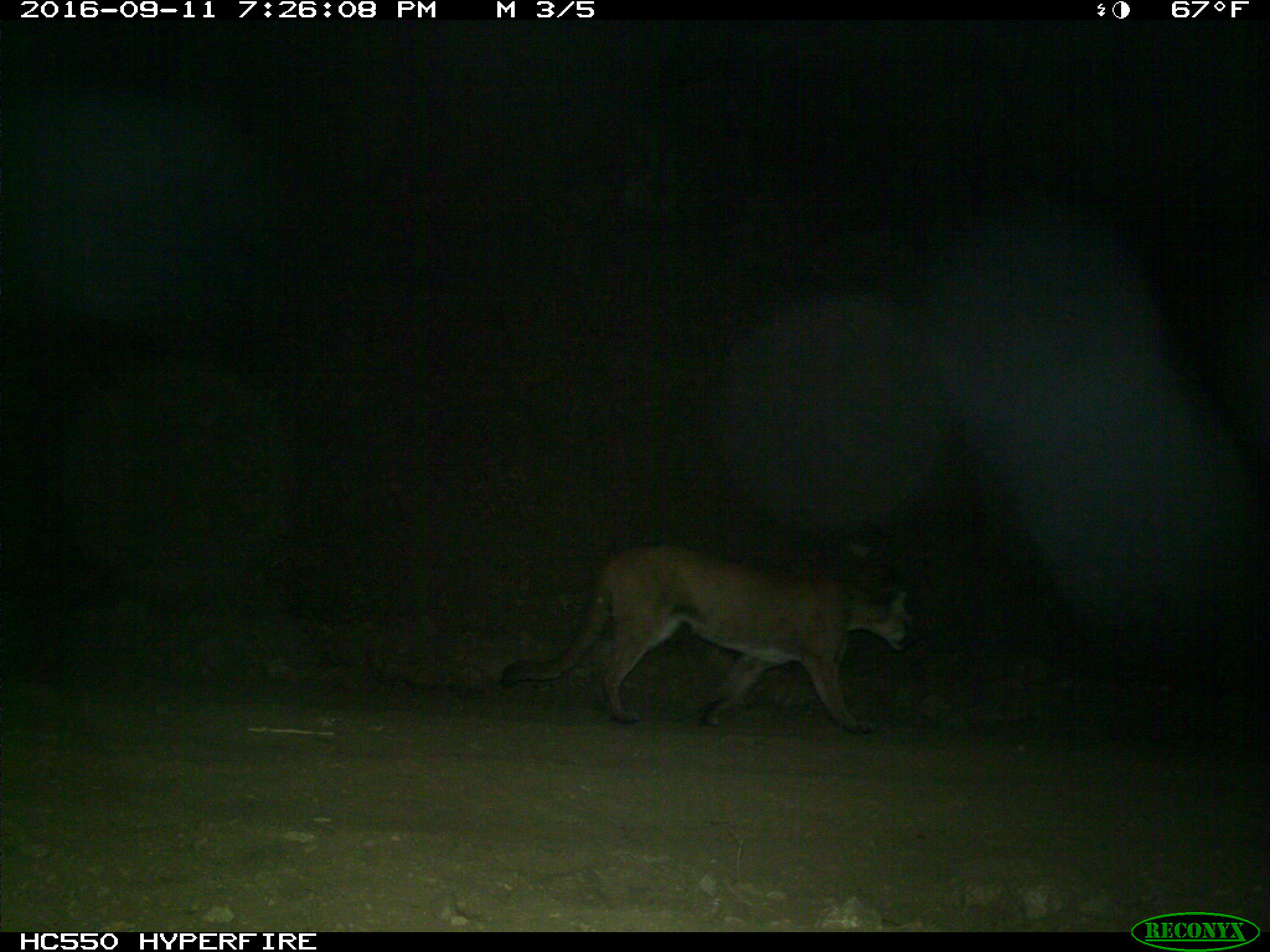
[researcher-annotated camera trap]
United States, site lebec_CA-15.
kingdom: Animalia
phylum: Chordata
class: Mammalia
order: Carnivora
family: Felidae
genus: Puma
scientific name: Puma concolor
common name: mountain lion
Puma concolor (mountain lion).